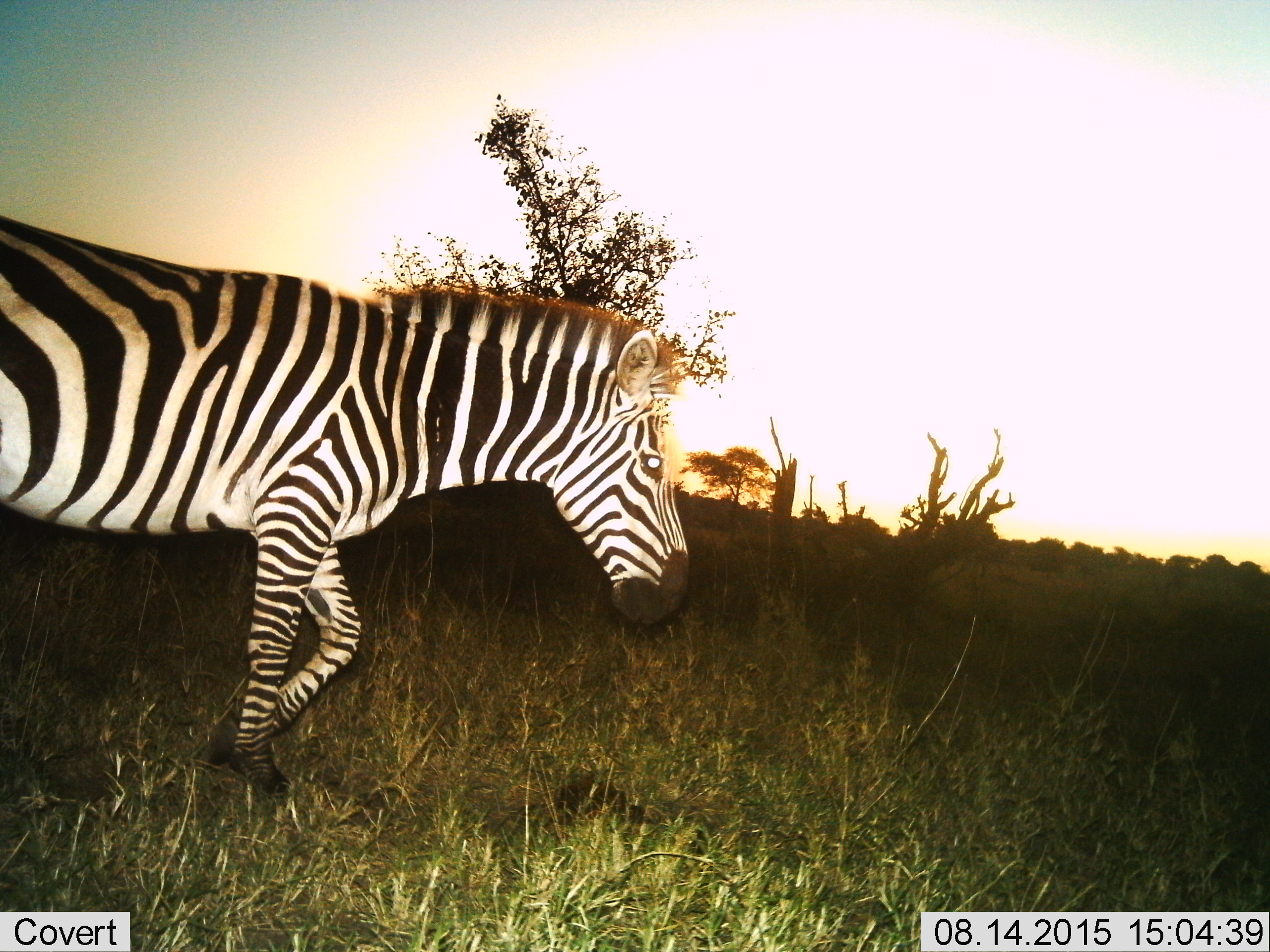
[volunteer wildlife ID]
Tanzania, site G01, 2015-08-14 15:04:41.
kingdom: Animalia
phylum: Chordata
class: Mammalia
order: Perissodactyla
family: Equidae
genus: Equus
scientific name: Equus quagga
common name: plains zebra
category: zebra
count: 1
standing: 21%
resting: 0%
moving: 84%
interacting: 0%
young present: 0%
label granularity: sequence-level